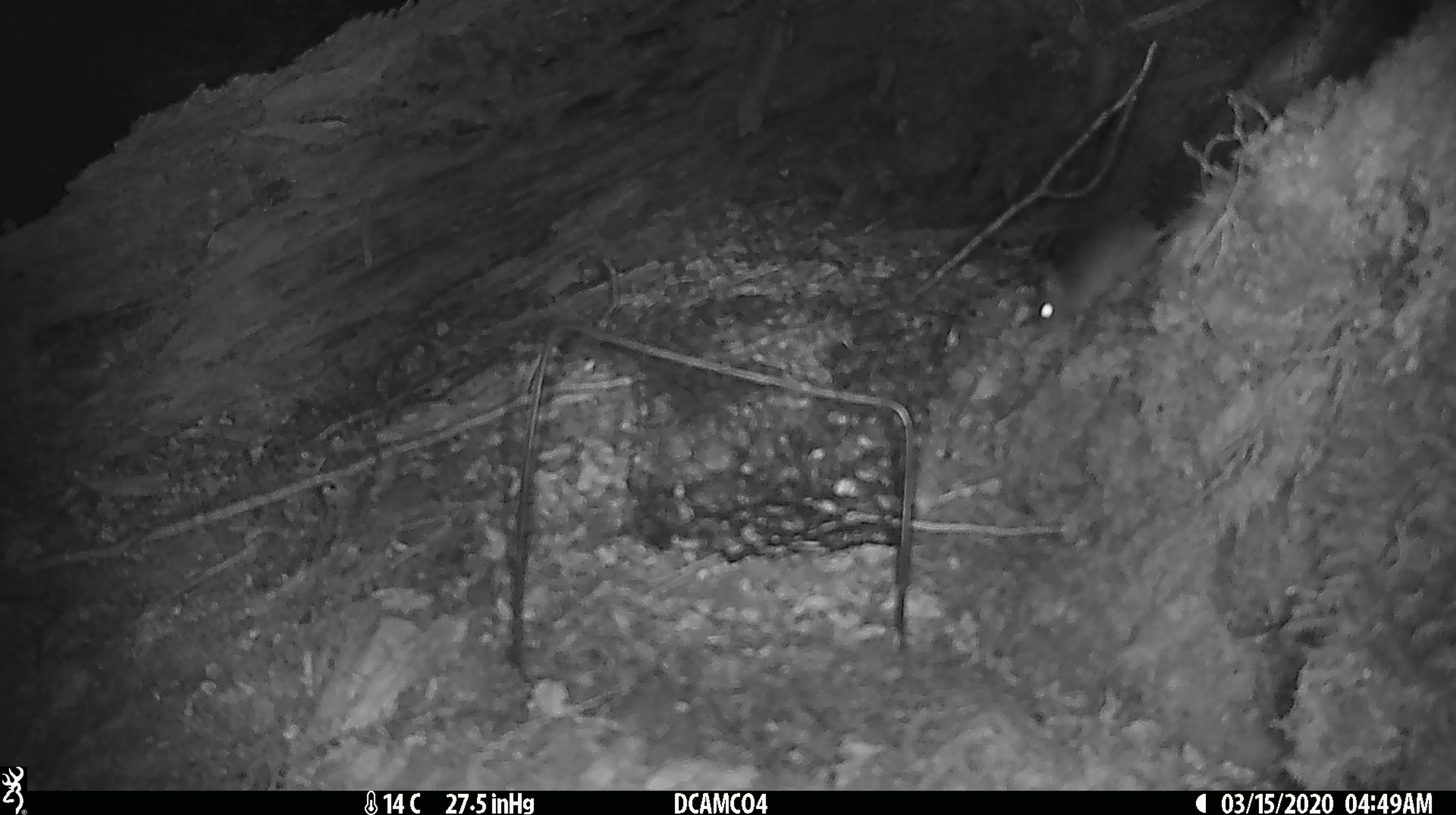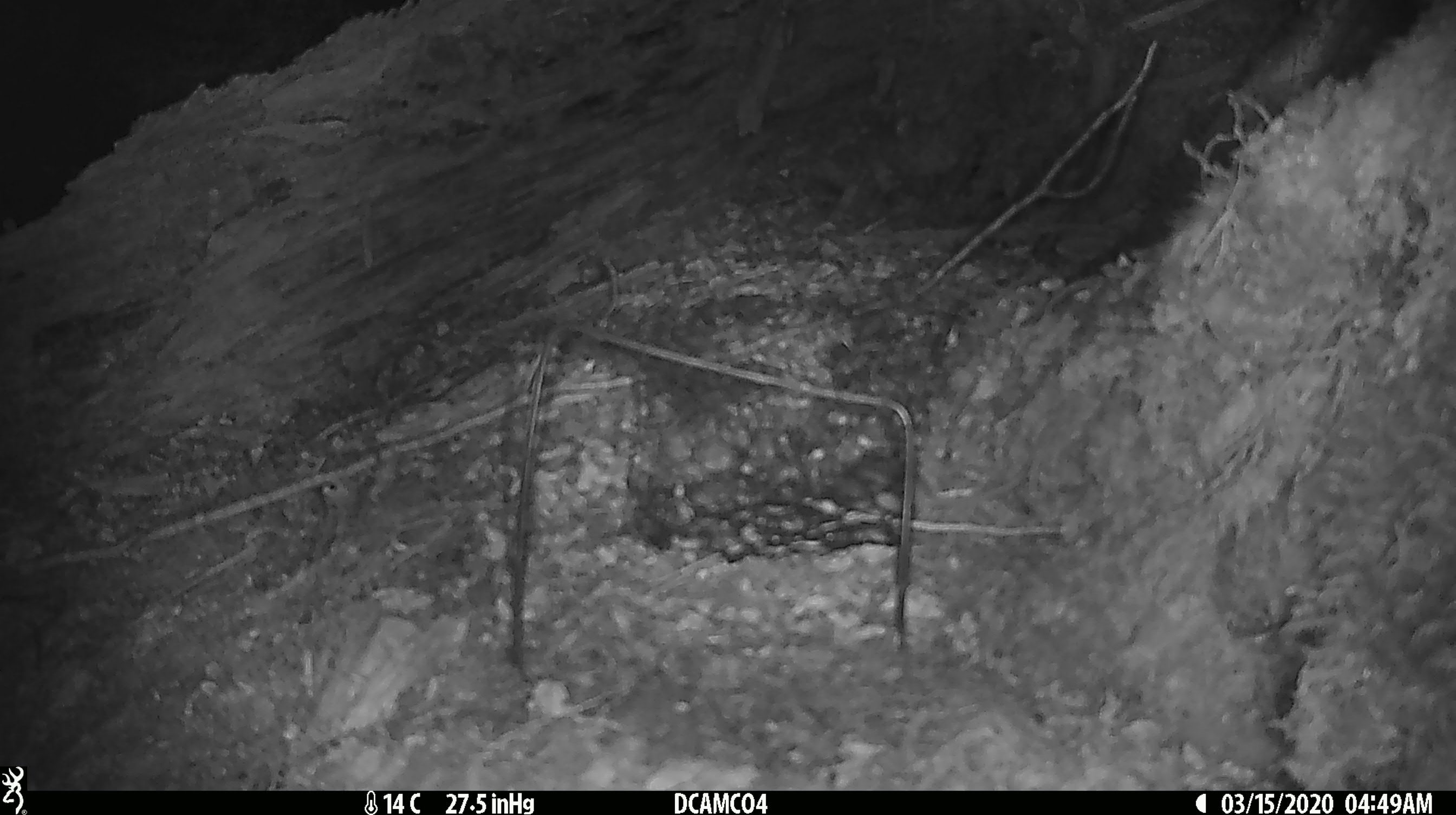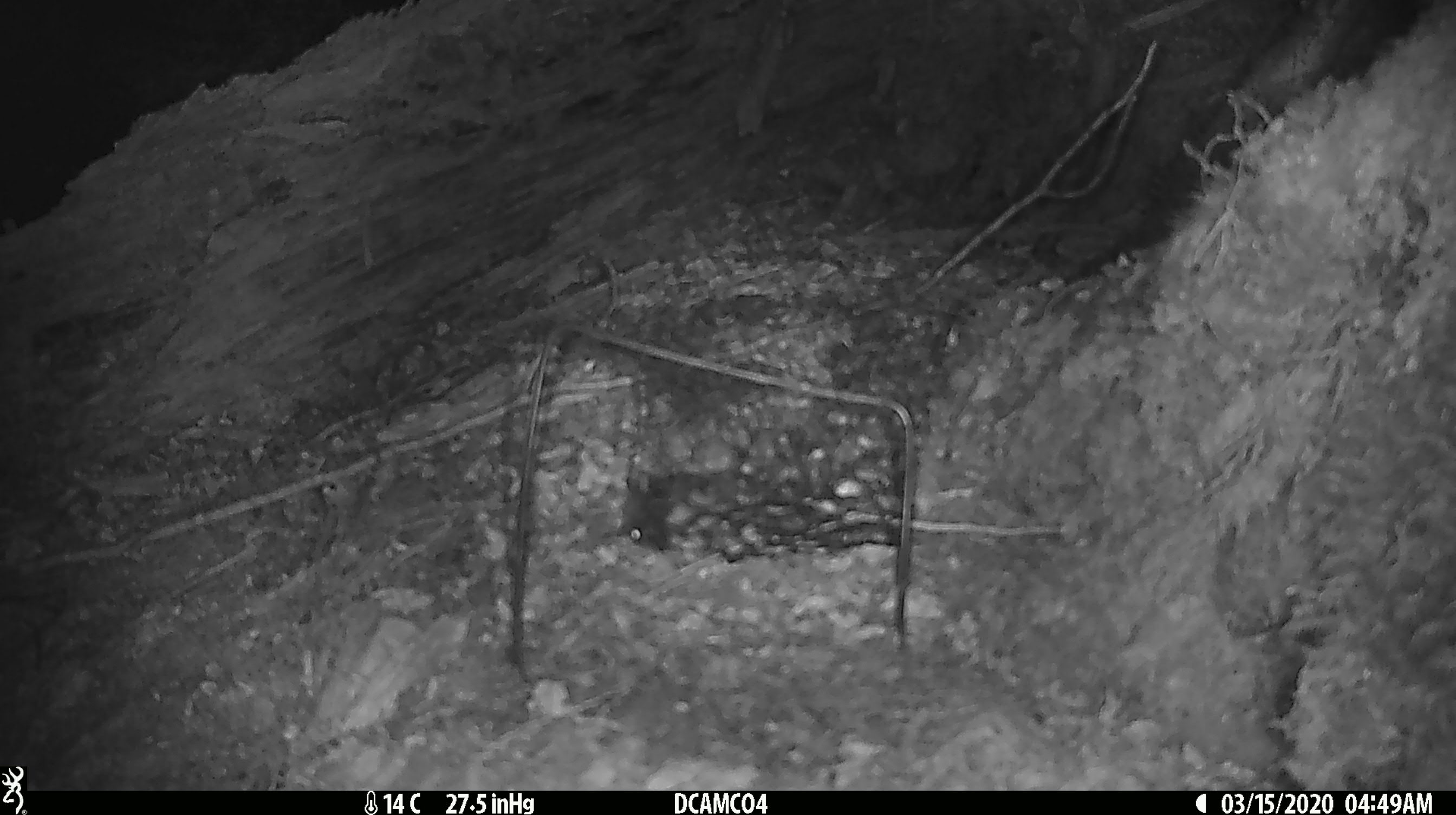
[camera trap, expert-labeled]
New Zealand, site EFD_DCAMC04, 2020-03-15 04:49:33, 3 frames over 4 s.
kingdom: Animalia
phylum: Chordata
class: Mammalia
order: Rodentia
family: Muridae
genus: Mus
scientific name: Mus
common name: mouse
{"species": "mouse (Mus)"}